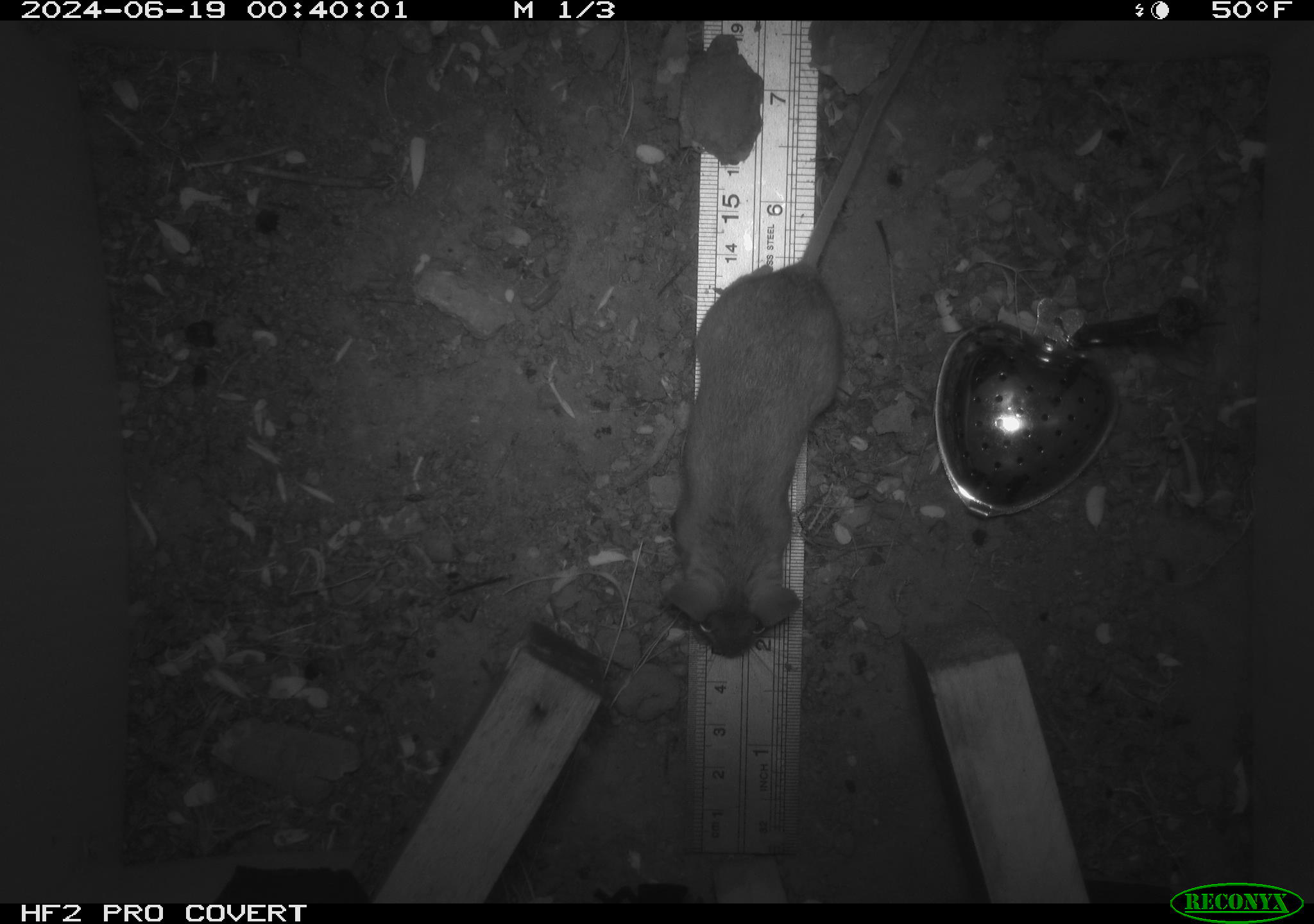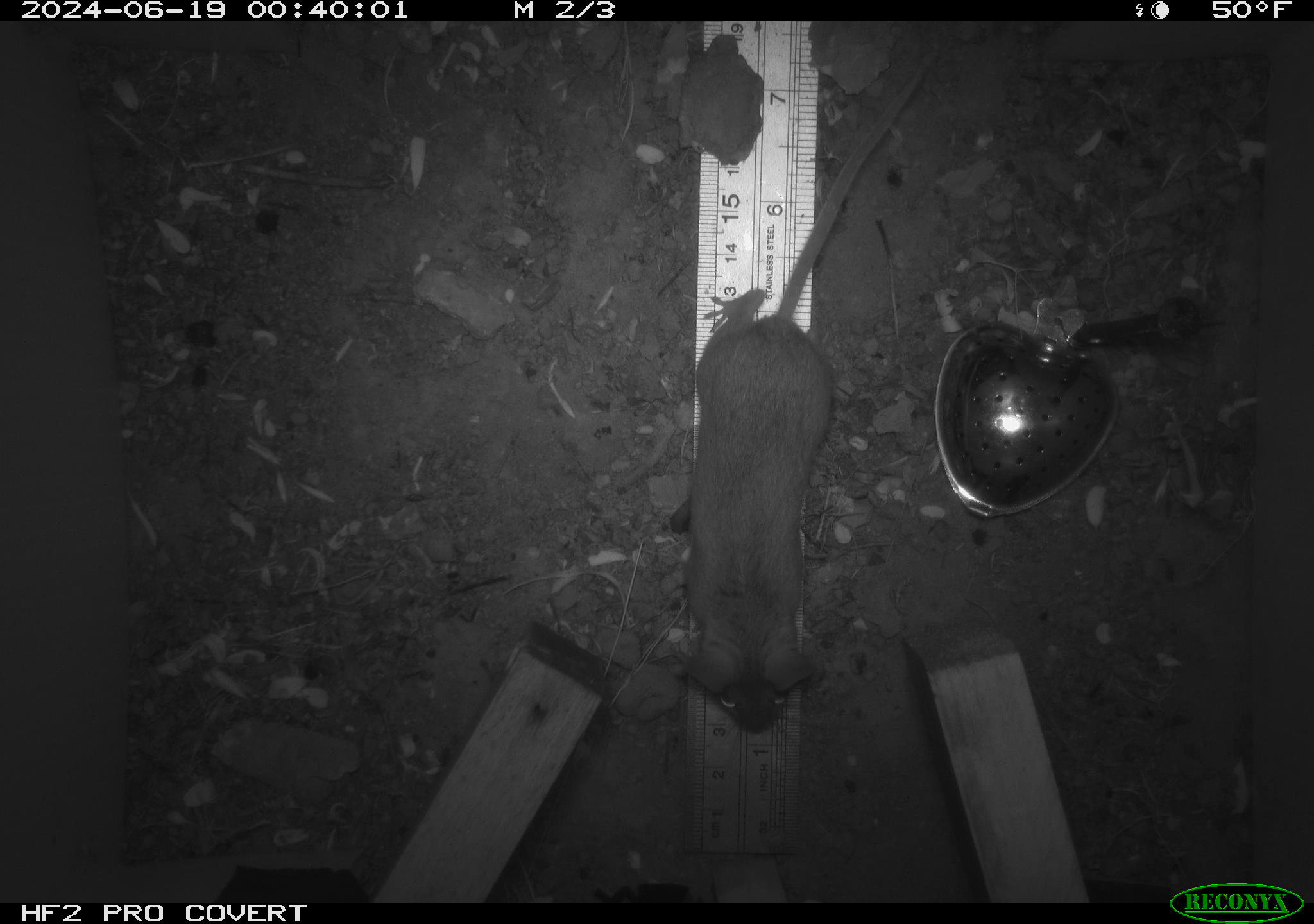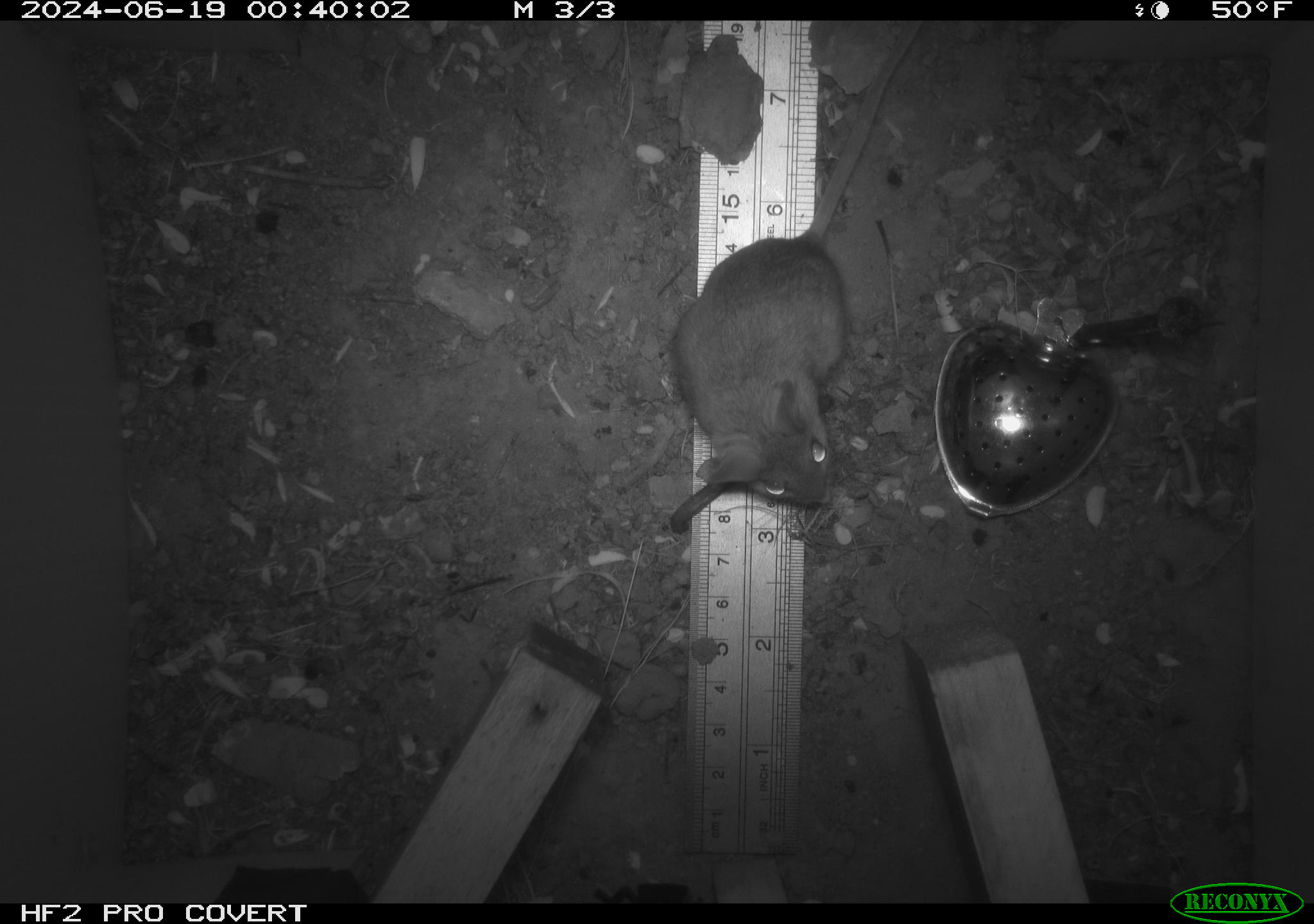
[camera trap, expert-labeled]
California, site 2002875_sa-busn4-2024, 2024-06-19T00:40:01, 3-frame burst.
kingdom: Animalia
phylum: Chordata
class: Mammalia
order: Rodentia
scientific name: Rodentia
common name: rodent